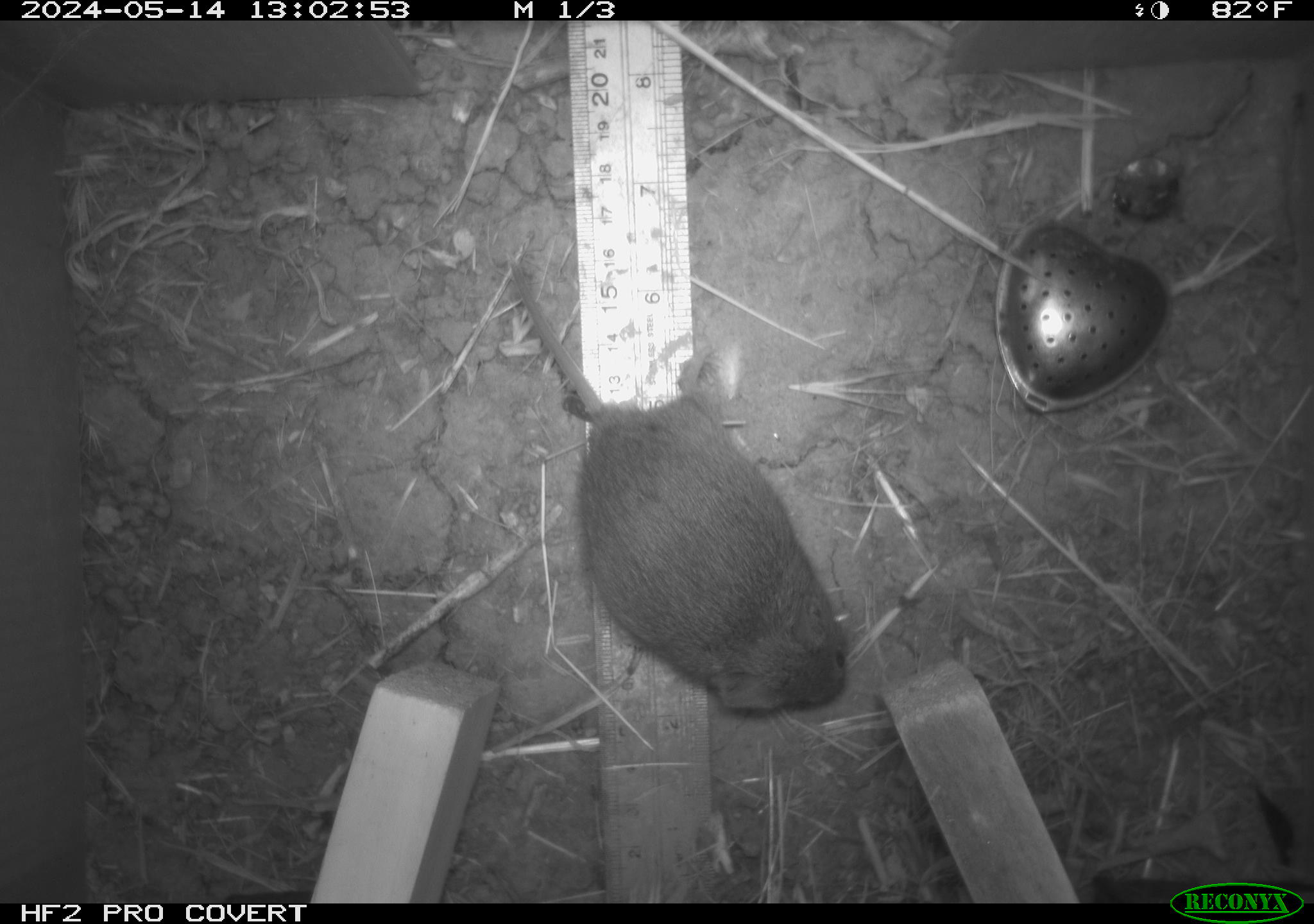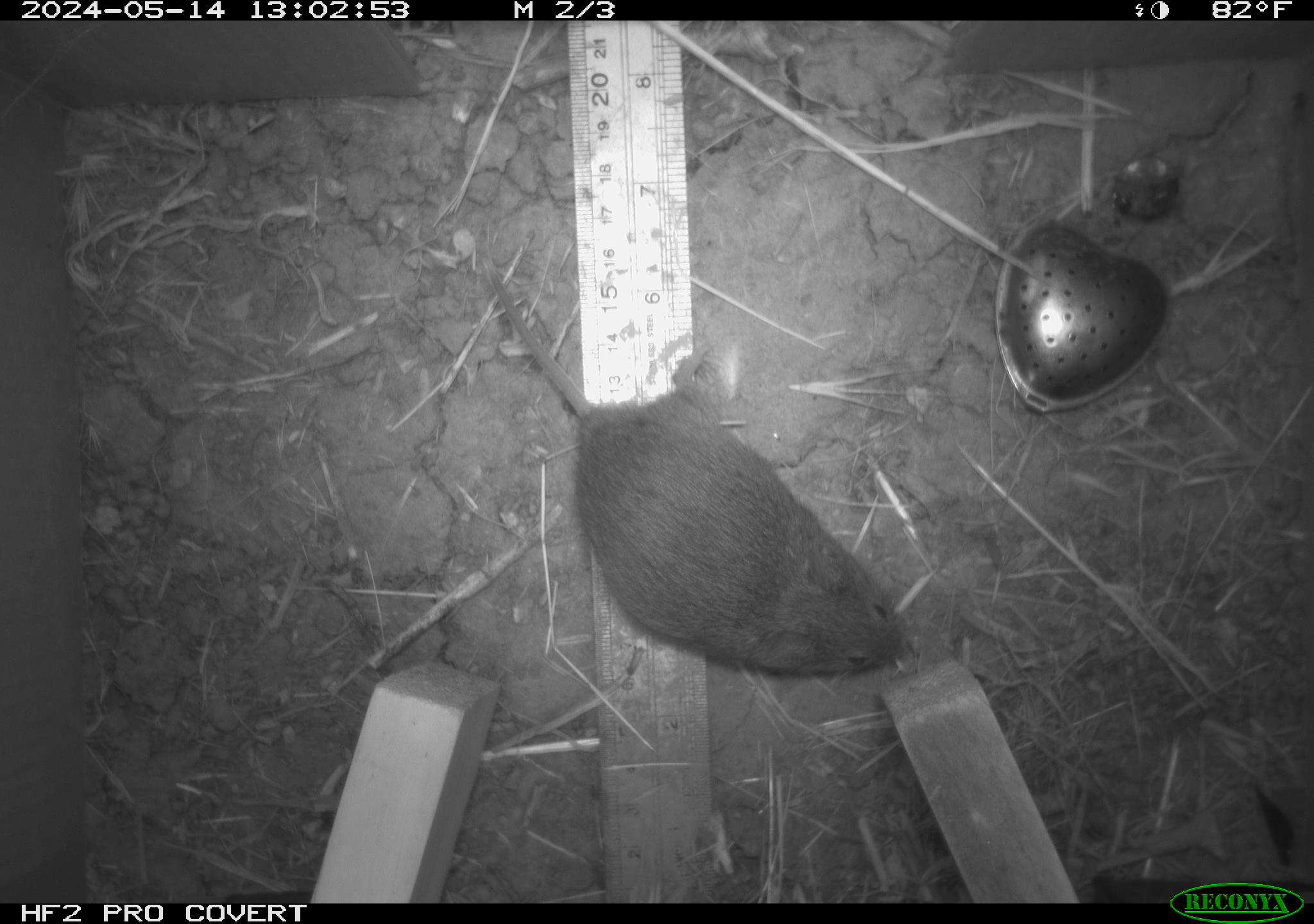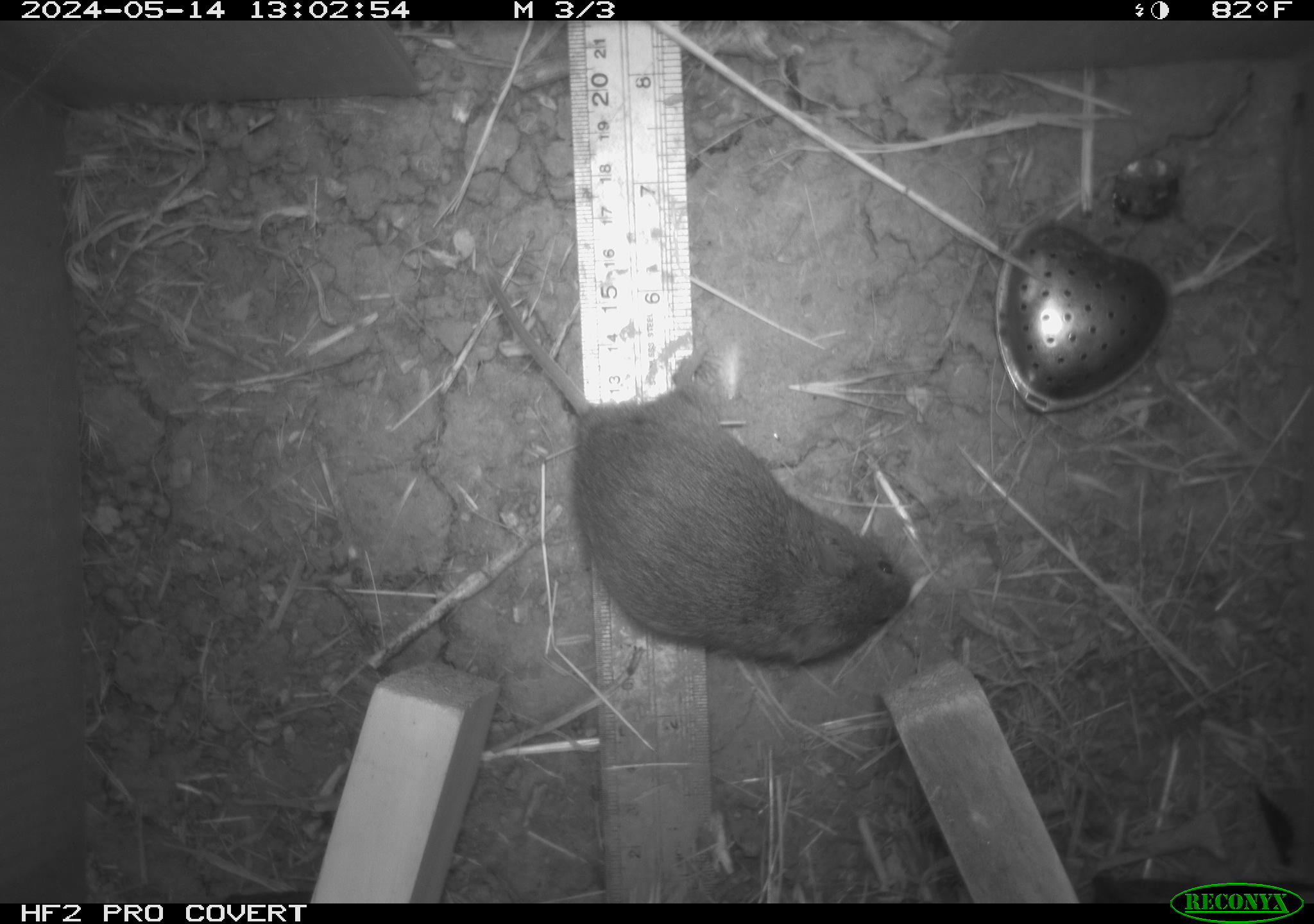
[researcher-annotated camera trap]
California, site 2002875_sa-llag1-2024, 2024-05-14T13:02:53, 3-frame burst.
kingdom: Animalia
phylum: Chordata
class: Mammalia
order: Rodentia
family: Cricetidae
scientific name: Arvicolinae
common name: voles, lemmings, and muskrats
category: arvicolinae subfamily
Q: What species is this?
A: Arvicolinae subfamily (voles, lemmings, and muskrats) (Arvicolinae).